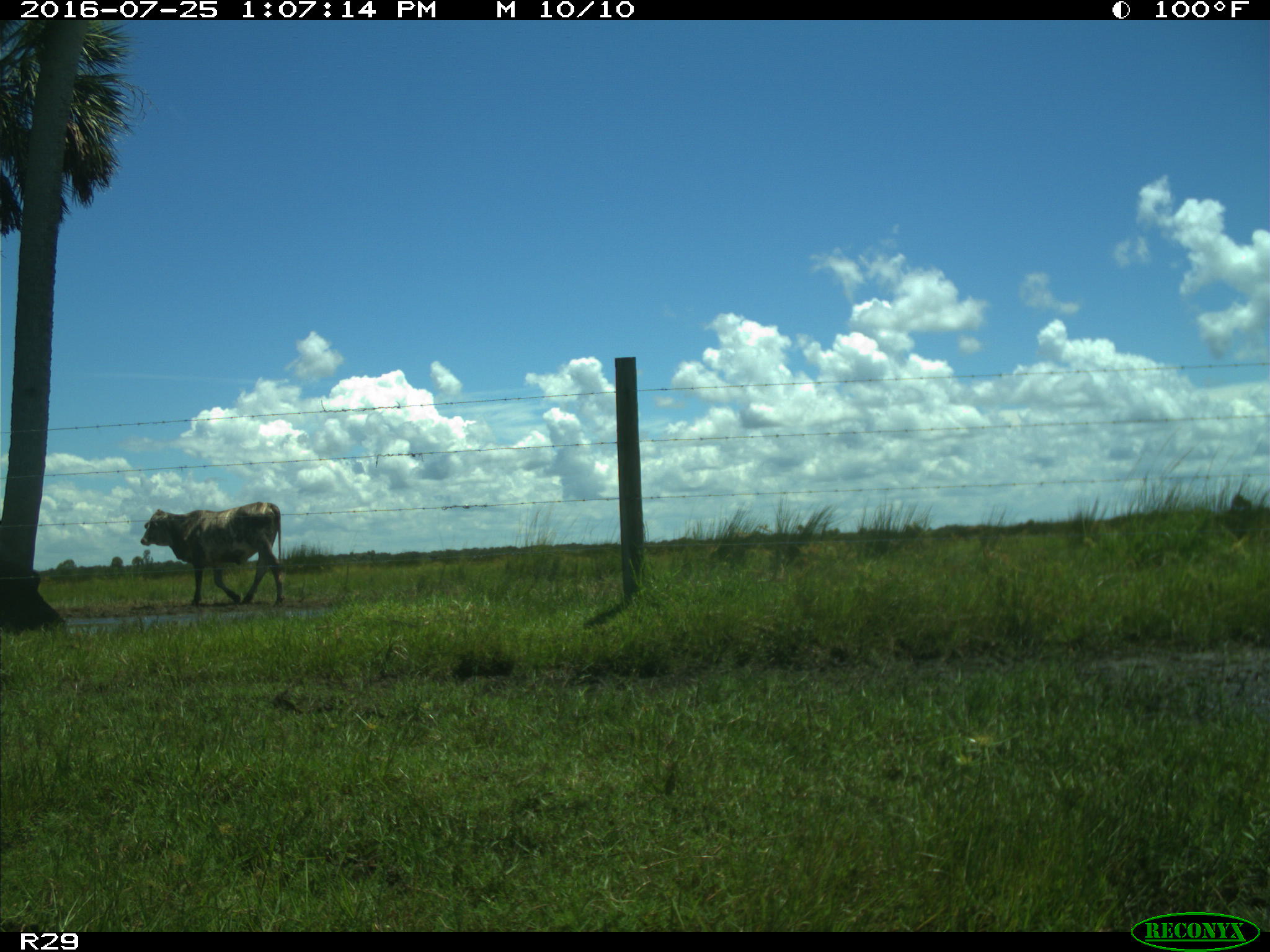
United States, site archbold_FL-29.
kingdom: Animalia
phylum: Chordata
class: Mammalia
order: Artiodactyla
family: Bovidae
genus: Bos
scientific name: Bos taurus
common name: domestic cow